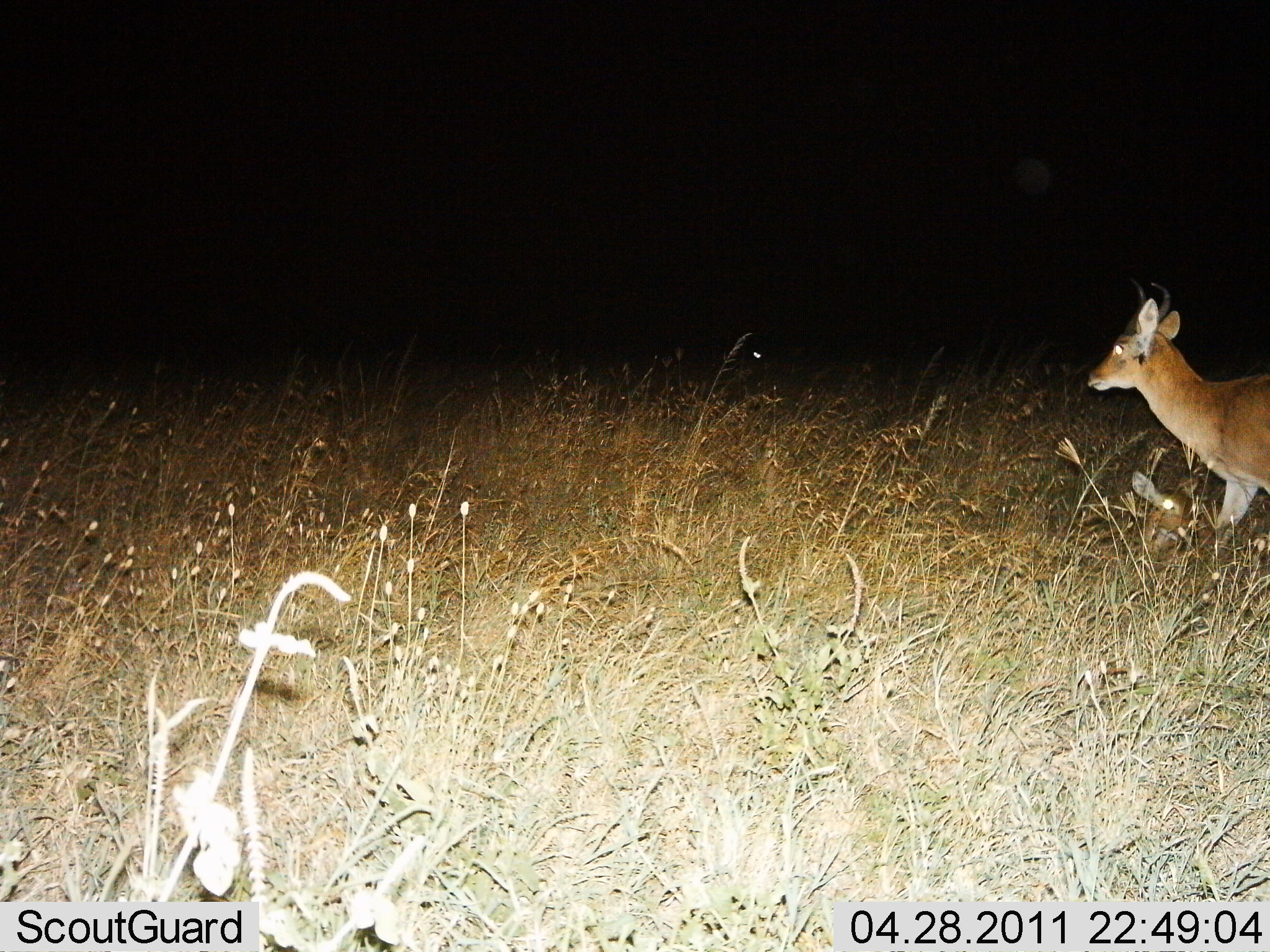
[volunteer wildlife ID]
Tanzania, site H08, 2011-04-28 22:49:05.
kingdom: Animalia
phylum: Chordata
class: Mammalia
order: Artiodactyla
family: Bovidae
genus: Redunca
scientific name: Redunca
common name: reedbuck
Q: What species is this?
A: Reedbuck (Redunca).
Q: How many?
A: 1.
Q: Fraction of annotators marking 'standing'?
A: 73%.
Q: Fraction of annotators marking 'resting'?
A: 18%.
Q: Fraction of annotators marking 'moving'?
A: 27%.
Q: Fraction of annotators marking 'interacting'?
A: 0%.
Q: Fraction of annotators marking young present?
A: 0%.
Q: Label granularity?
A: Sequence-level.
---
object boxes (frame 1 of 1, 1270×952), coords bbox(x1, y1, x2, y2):
animal: bbox(1082, 295, 1270, 557); bbox(1120, 466, 1205, 554)